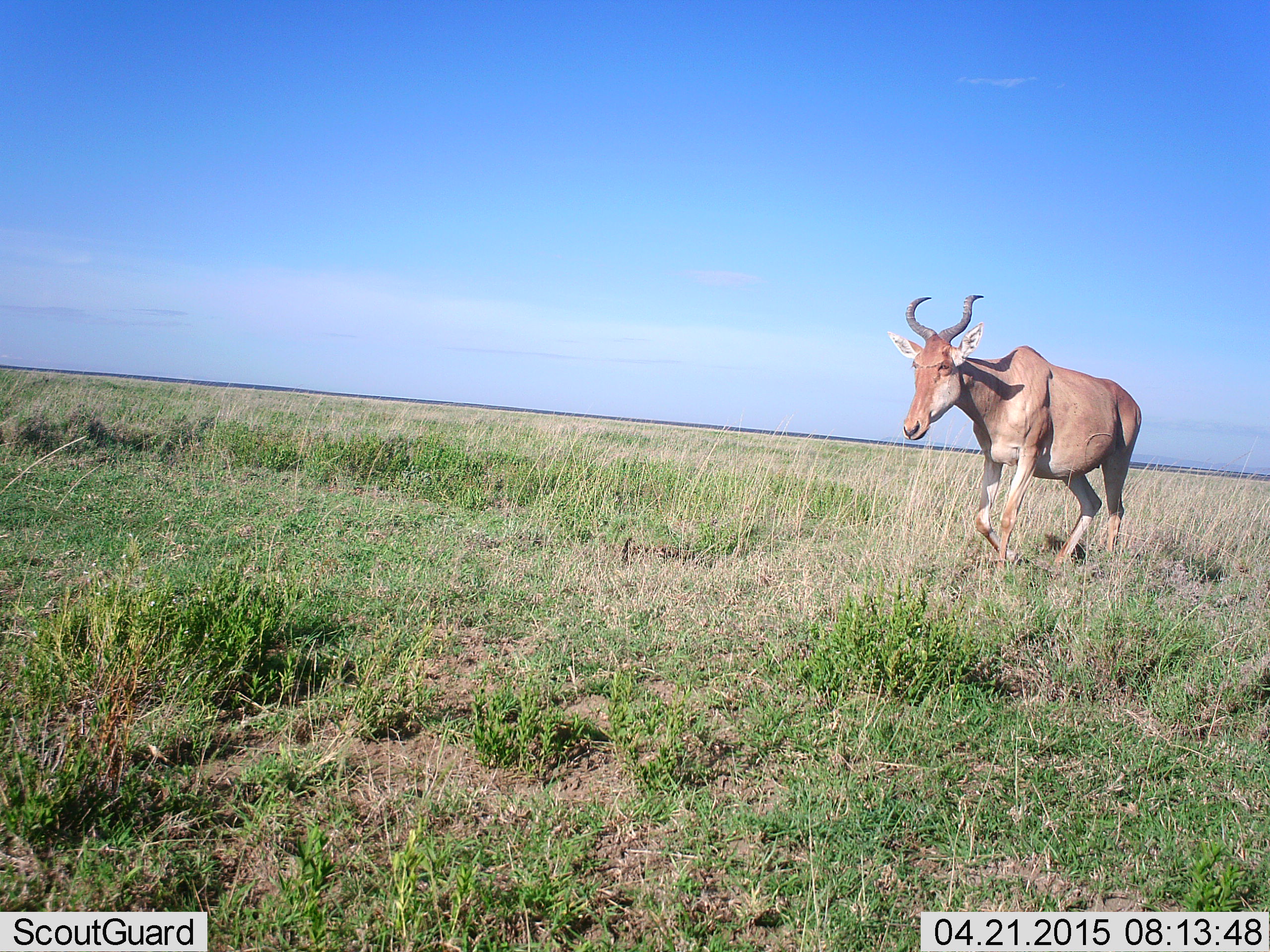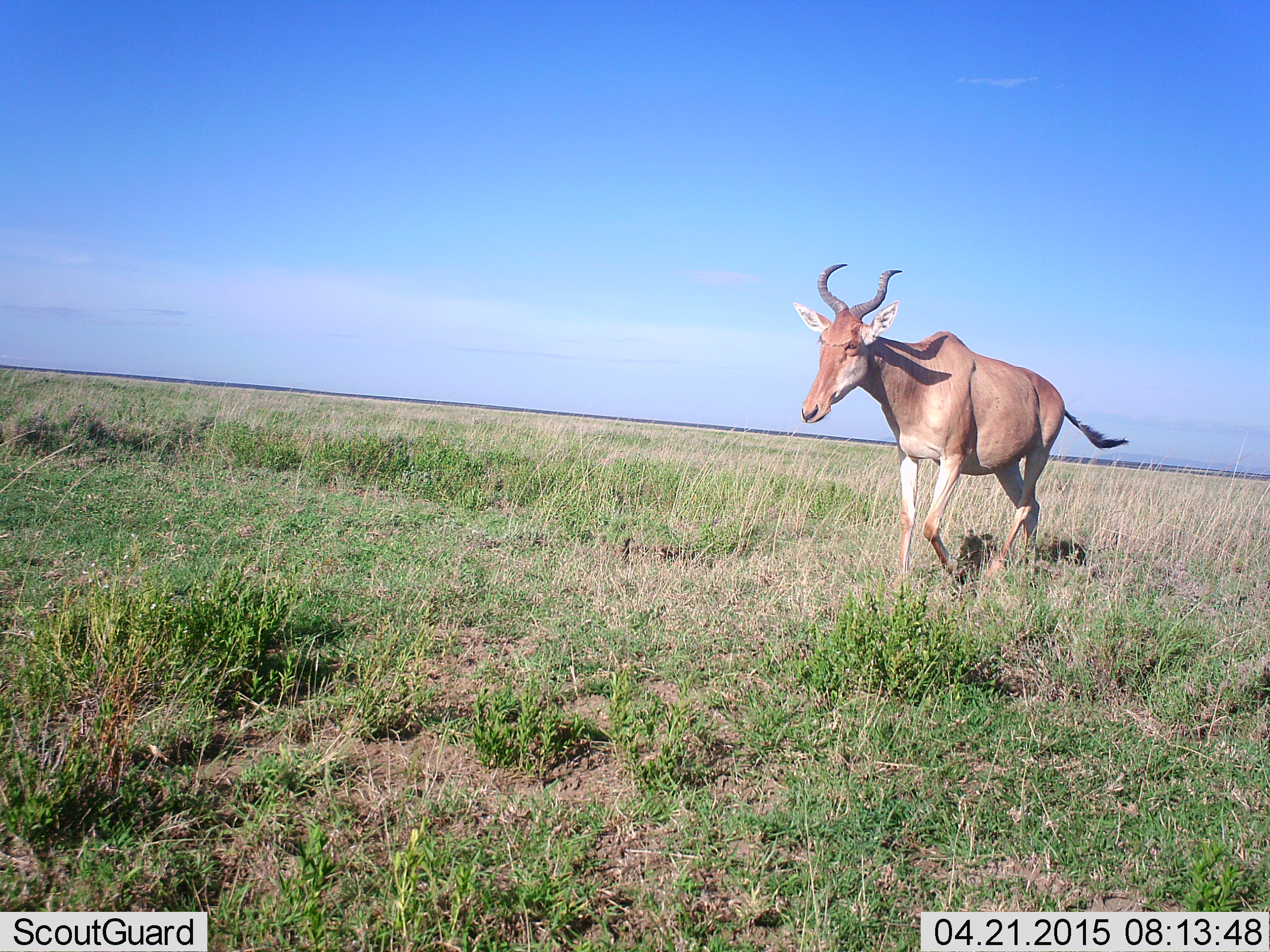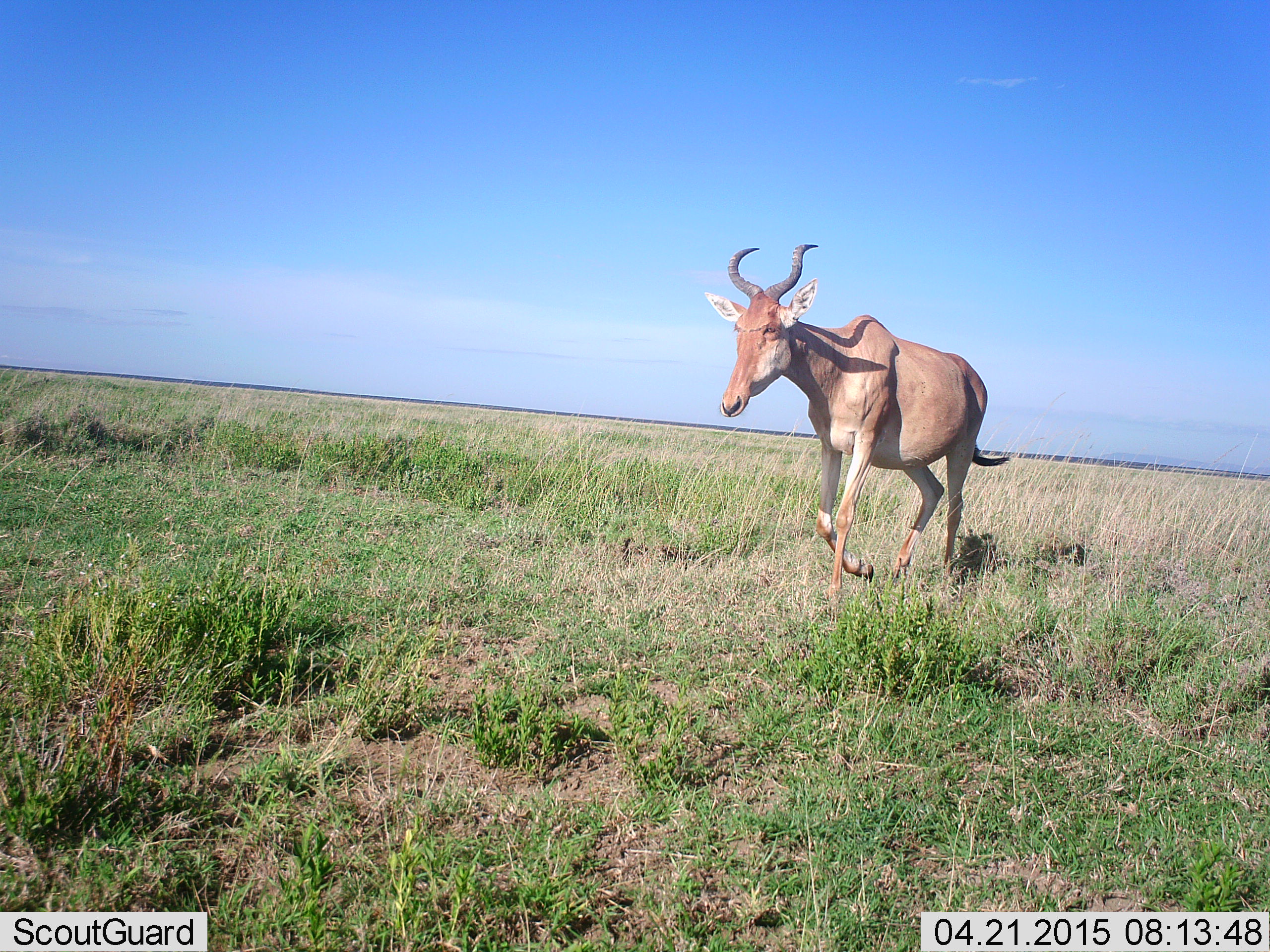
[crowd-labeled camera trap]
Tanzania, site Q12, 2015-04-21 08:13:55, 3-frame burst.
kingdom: Animalia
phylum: Chordata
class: Mammalia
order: Artiodactyla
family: Bovidae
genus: Alcelaphus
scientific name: Alcelaphus buselaphus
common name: hartebeest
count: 1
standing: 0%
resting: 0%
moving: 100%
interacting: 0%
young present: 0%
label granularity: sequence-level